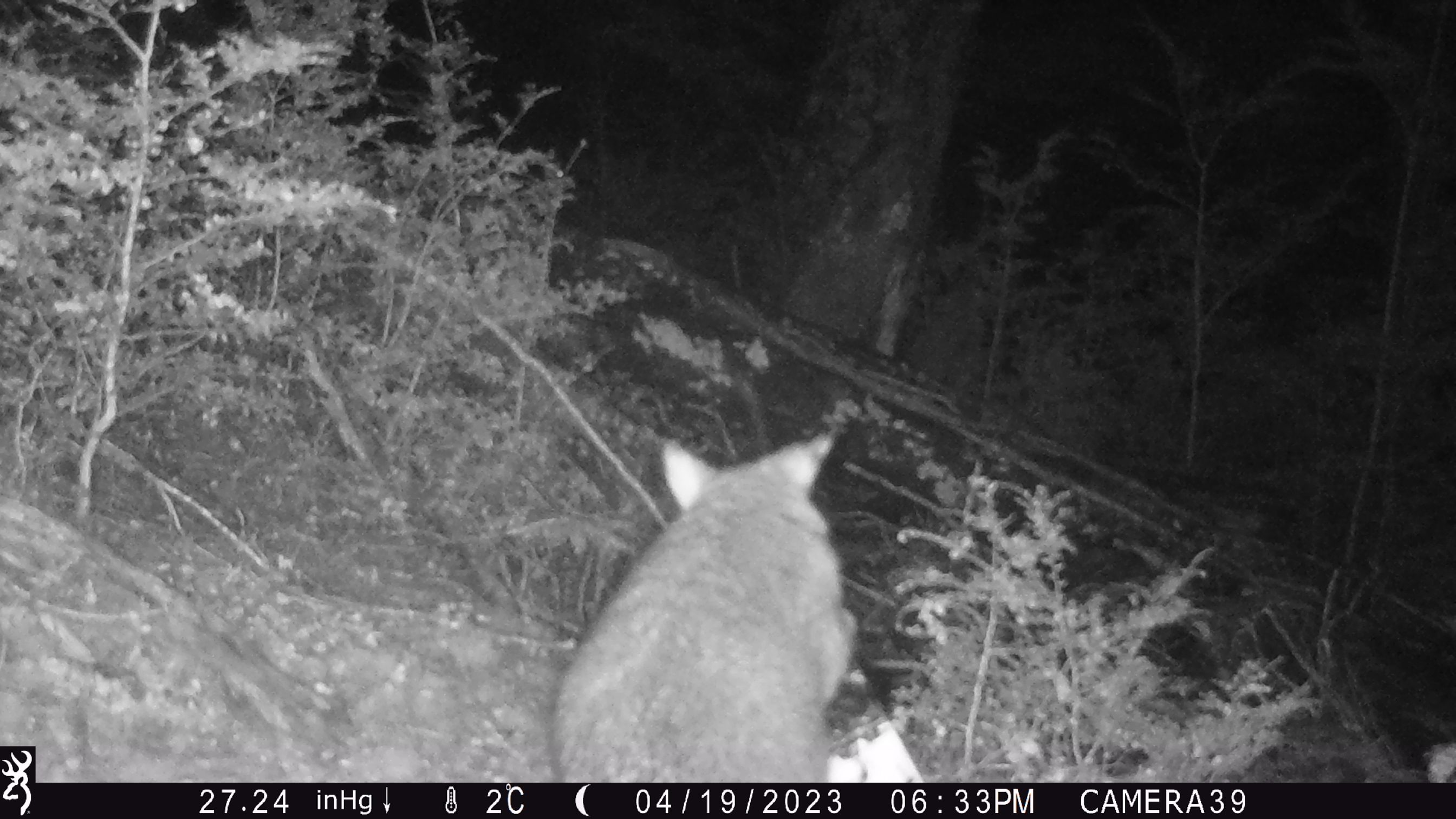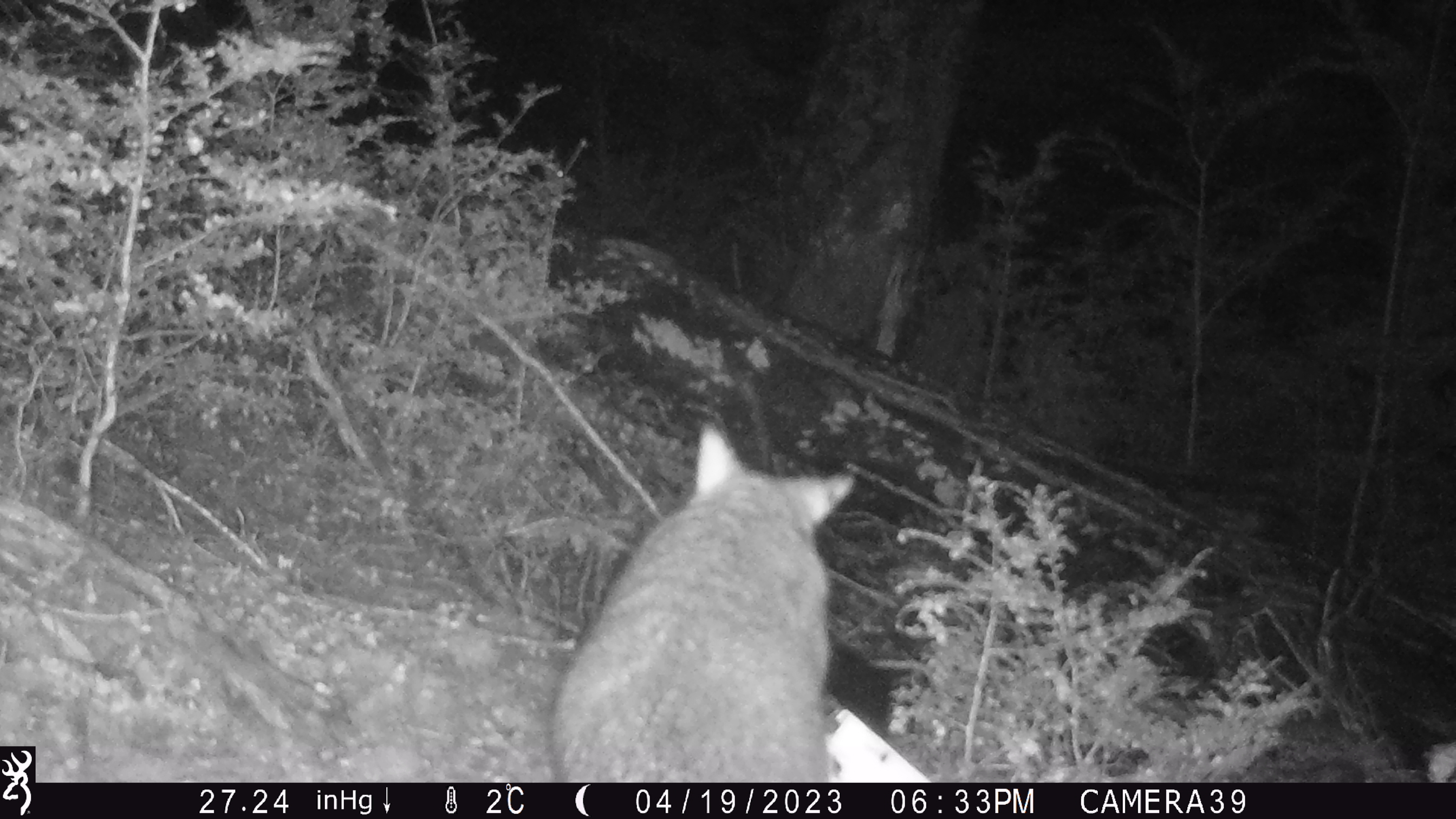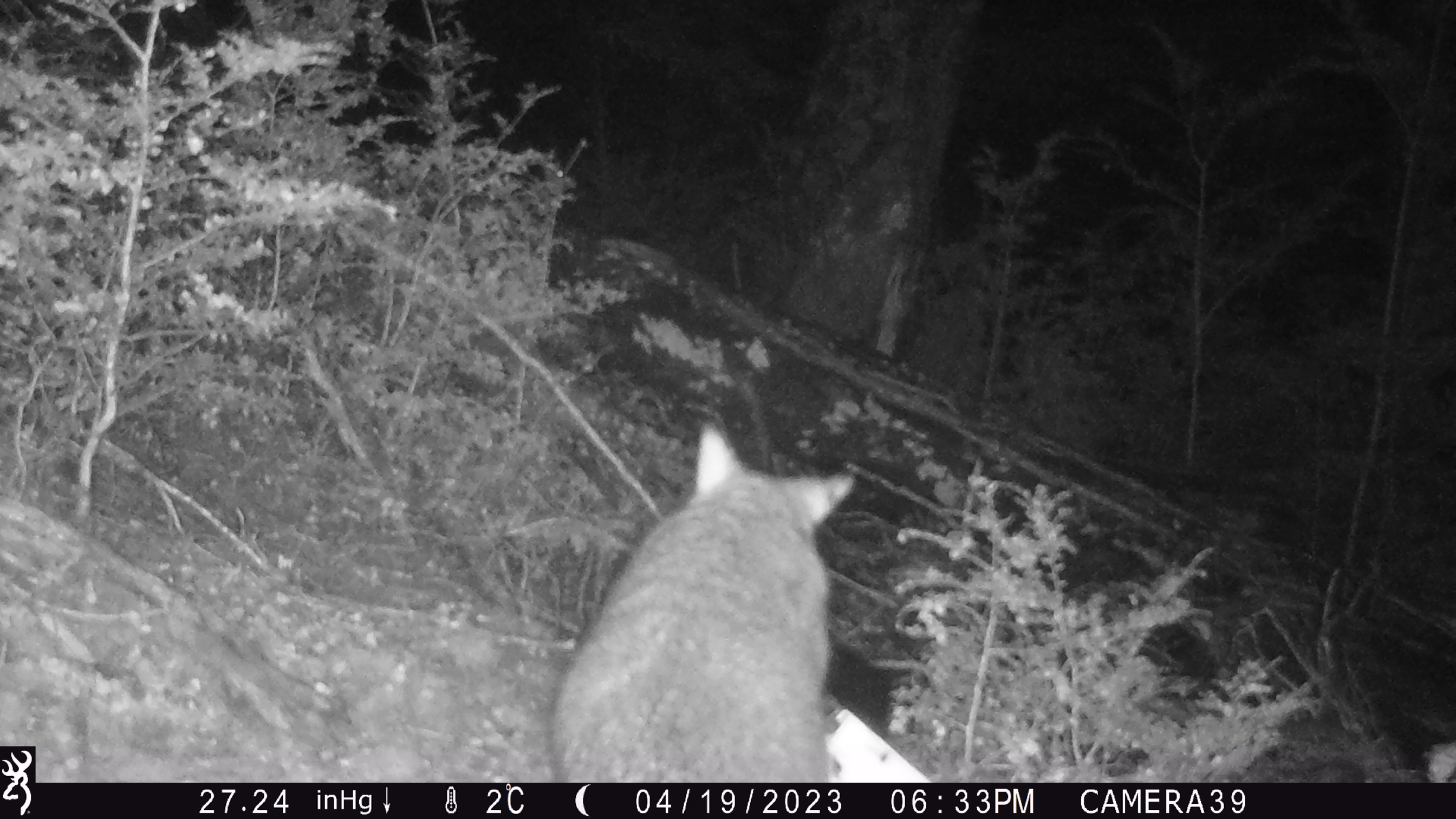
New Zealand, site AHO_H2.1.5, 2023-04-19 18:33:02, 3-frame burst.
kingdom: Animalia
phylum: Chordata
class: Mammalia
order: Carnivora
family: Mustelidae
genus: Mustela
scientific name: Mustela erminea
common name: stoat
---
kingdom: Animalia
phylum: Chordata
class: Mammalia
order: Diprotodontia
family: Phalangeridae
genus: Trichosurus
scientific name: Trichosurus vulpecula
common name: common brushtail possum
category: possum